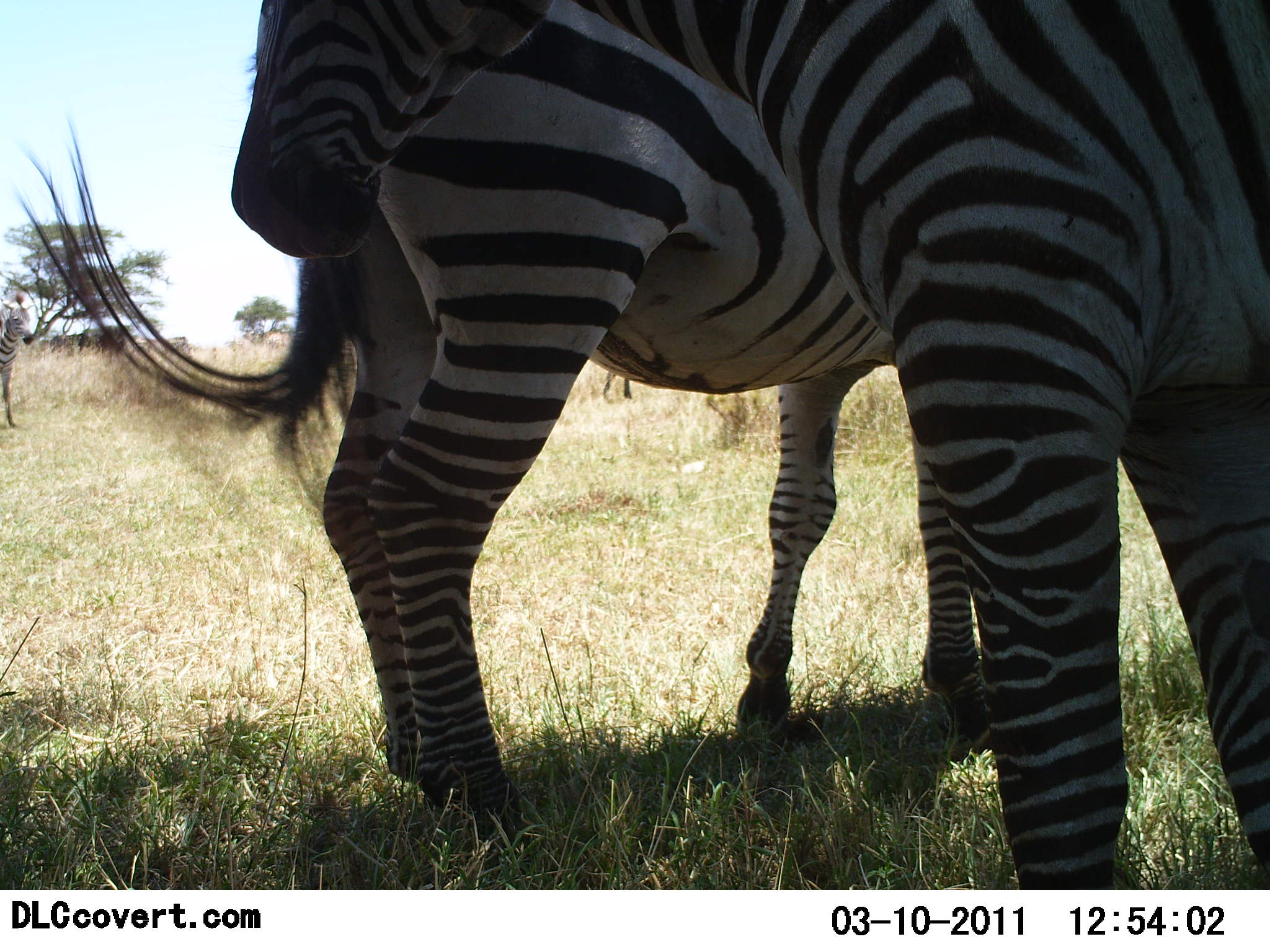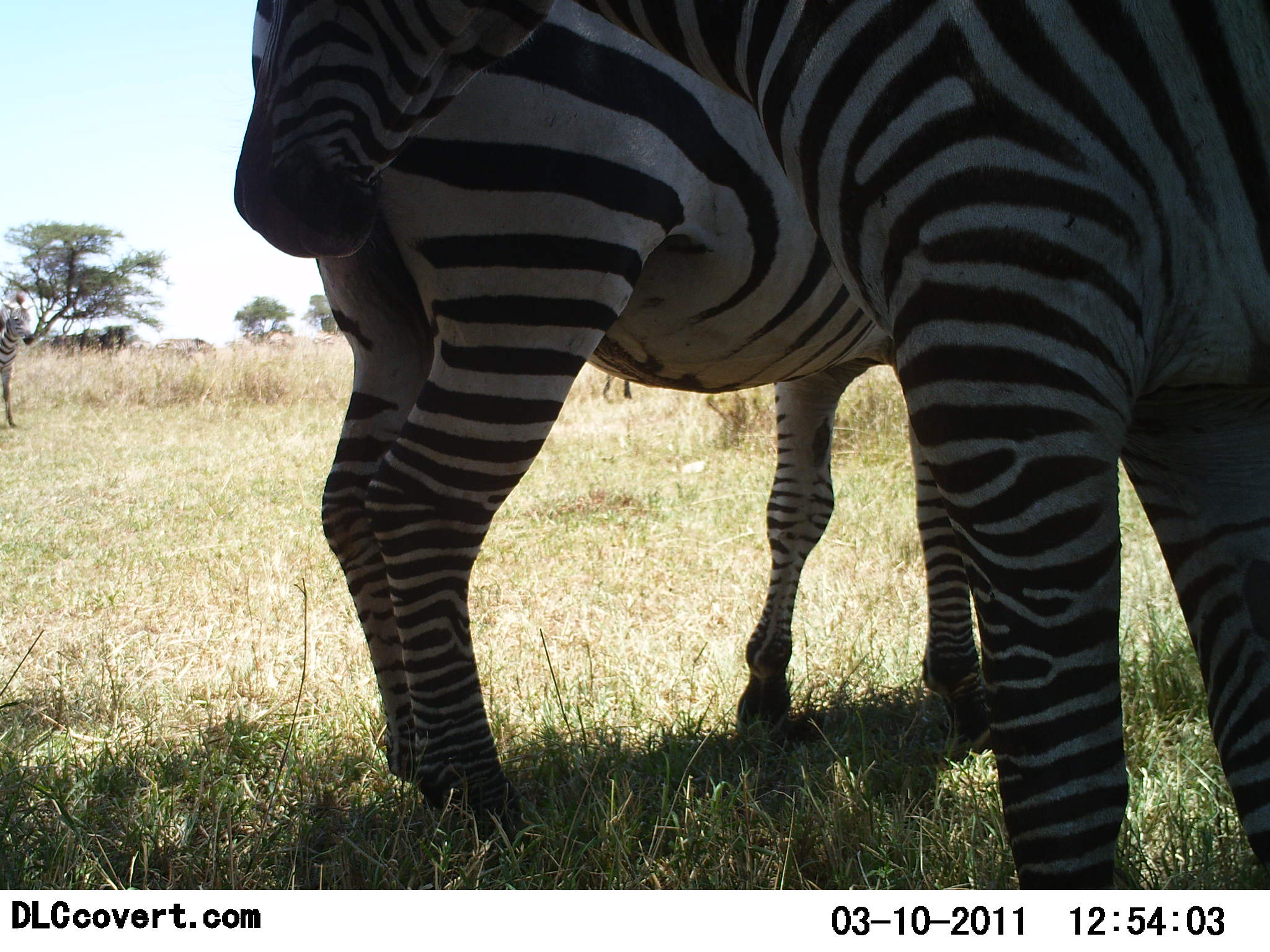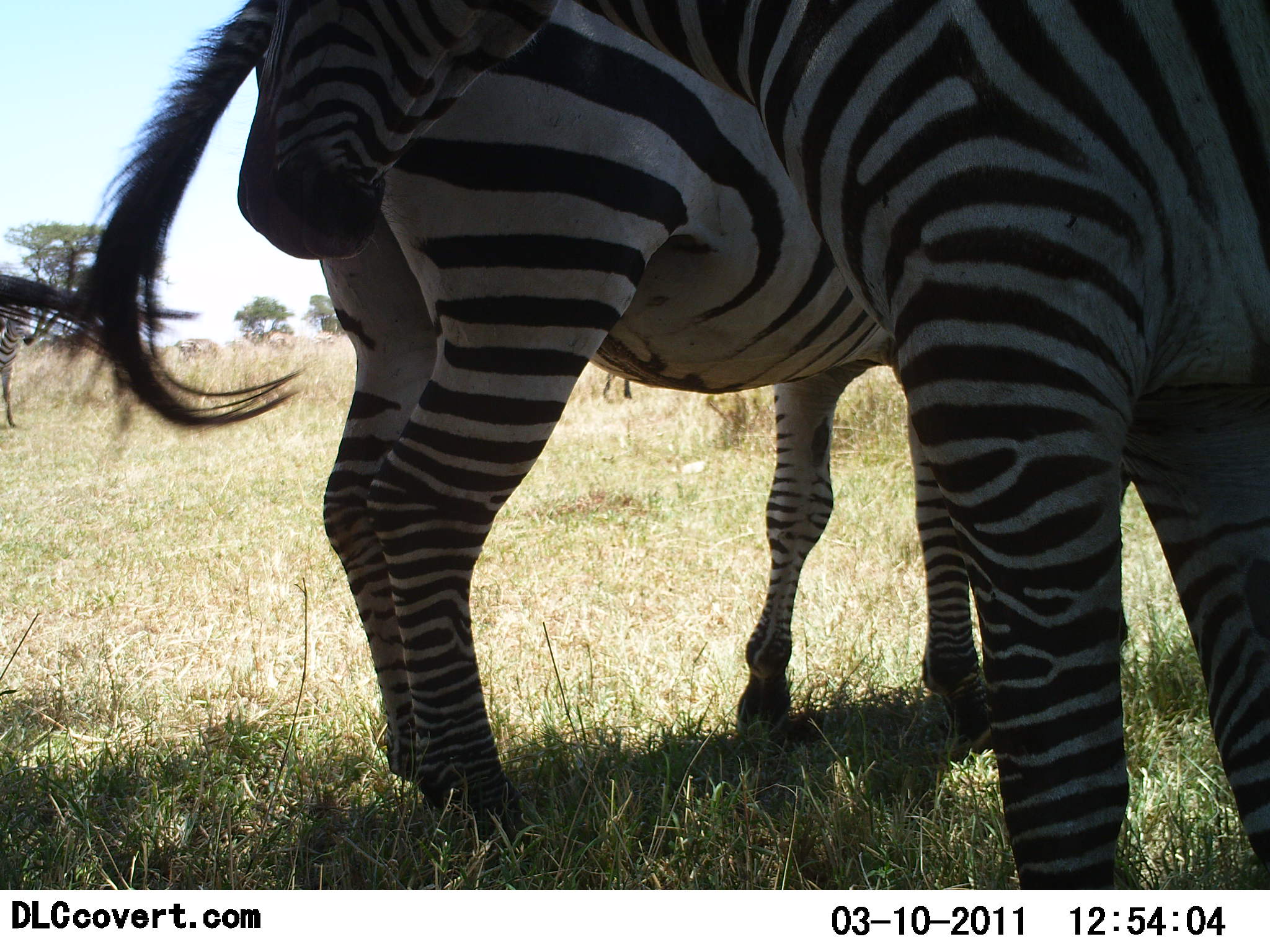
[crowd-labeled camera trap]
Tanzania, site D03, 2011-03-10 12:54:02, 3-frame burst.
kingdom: Animalia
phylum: Chordata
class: Mammalia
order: Perissodactyla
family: Equidae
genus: Equus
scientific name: Equus quagga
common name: plains zebra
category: zebra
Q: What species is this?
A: Zebra (plains zebra) (Equus quagga).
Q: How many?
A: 2.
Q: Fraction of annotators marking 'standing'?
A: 92%.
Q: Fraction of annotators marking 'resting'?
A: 8%.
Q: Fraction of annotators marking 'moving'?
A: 0%.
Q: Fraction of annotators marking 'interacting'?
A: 23%.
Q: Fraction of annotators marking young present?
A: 0%.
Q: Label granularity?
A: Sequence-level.